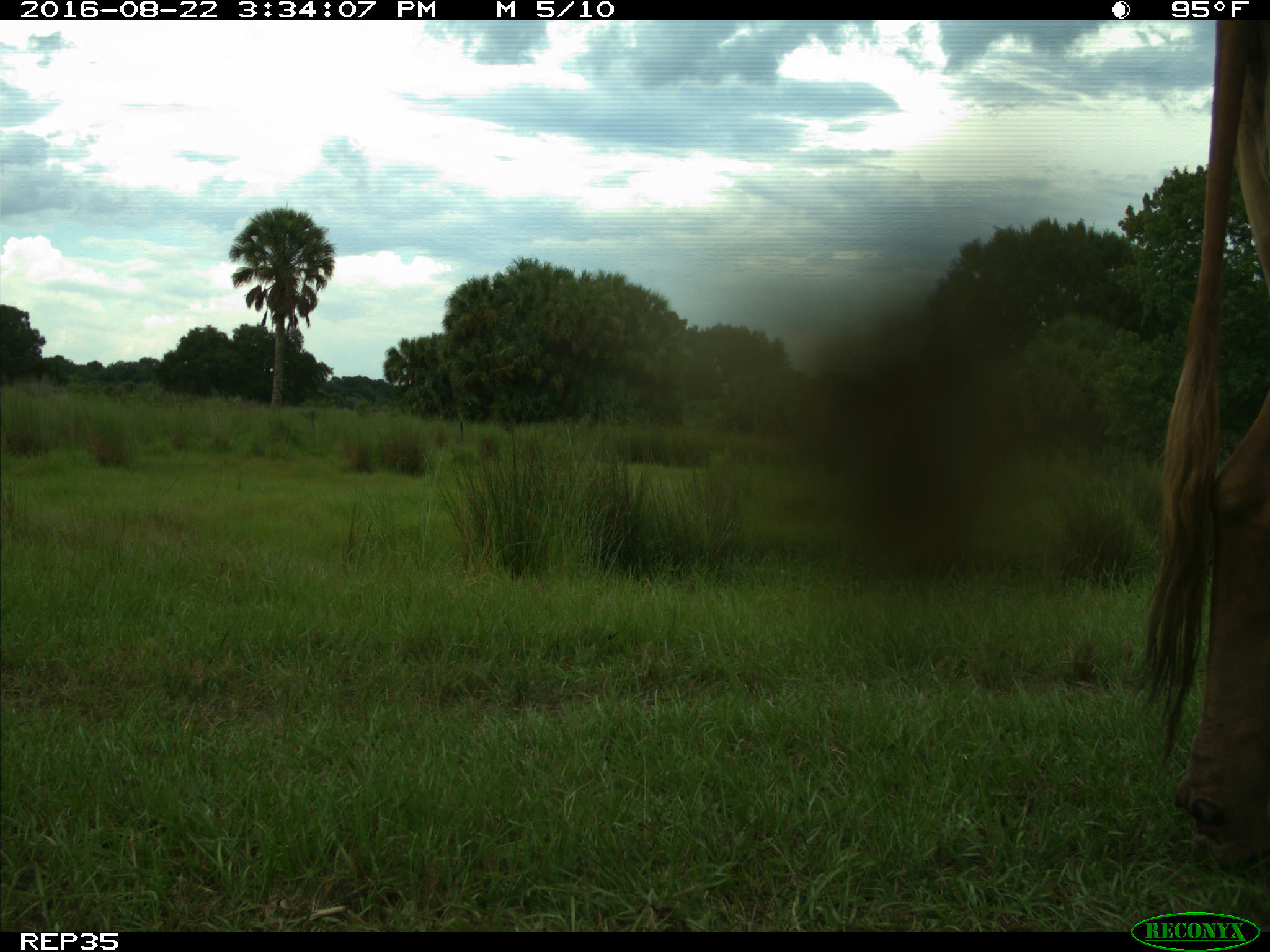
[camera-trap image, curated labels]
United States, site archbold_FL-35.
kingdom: Animalia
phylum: Chordata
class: Mammalia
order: Artiodactyla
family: Bovidae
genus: Bos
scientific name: Bos taurus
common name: domestic cow